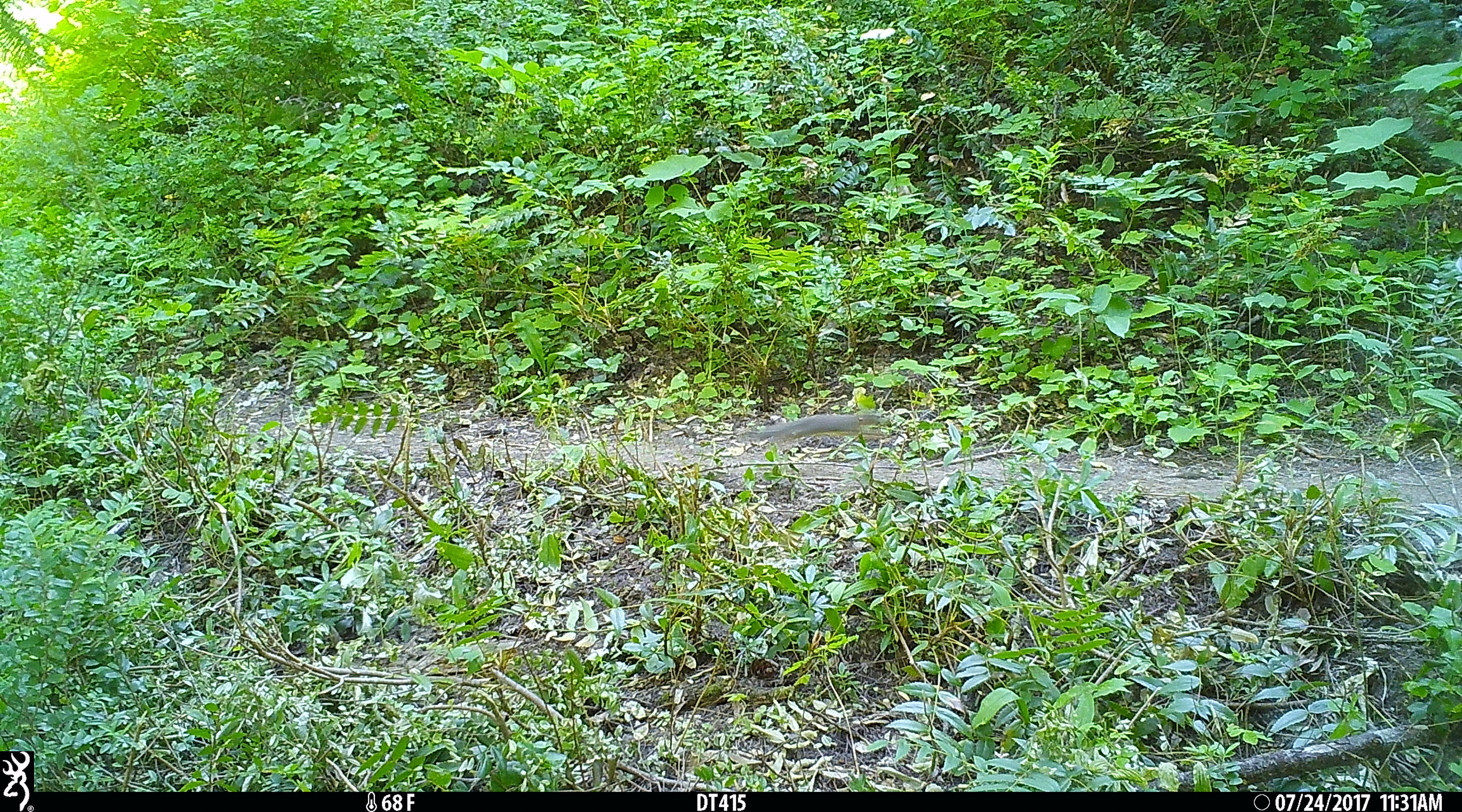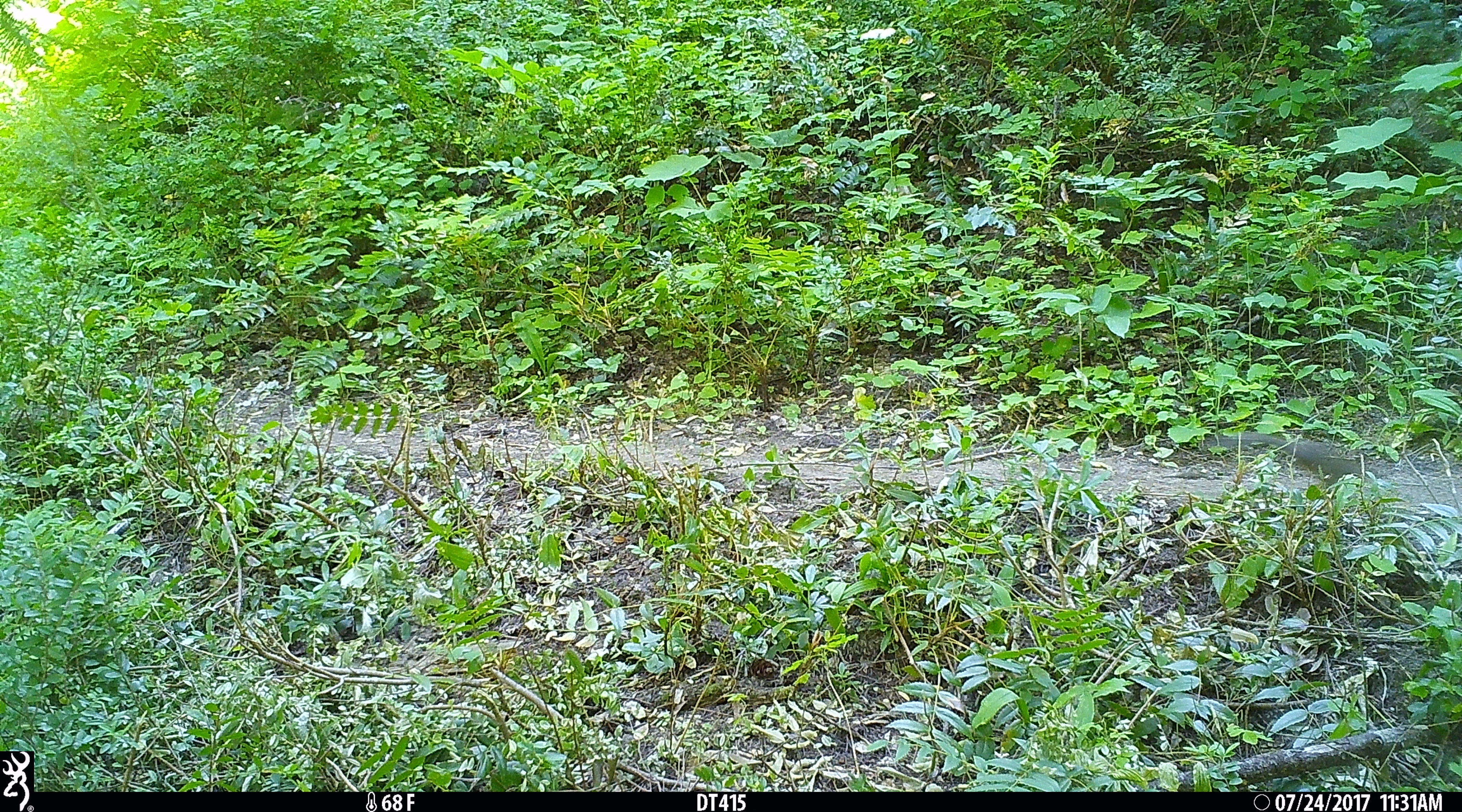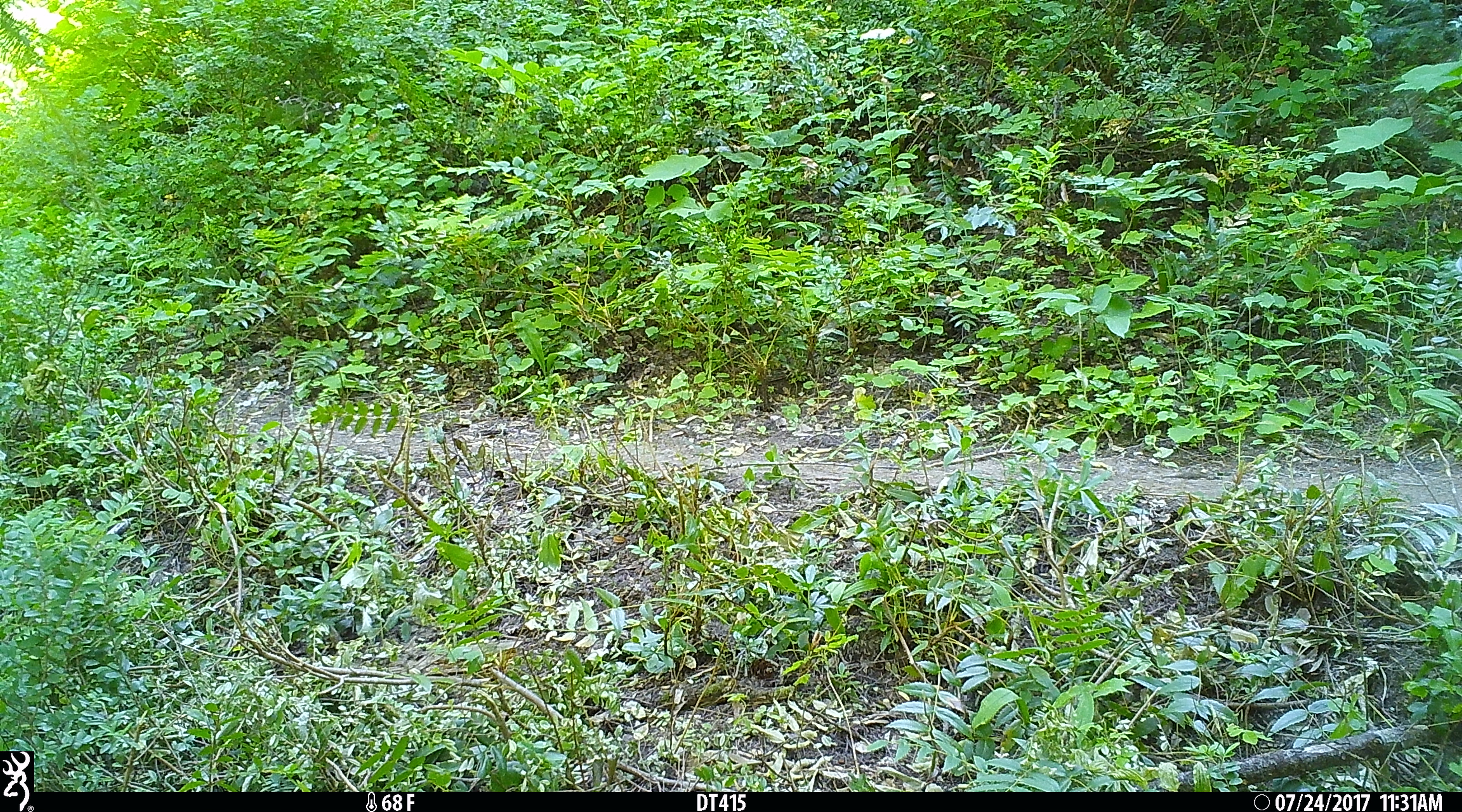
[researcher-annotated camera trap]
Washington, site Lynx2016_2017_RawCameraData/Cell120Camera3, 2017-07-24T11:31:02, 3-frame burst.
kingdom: Animalia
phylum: Chordata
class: Mammalia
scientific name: Mammalia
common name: small mammal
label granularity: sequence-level